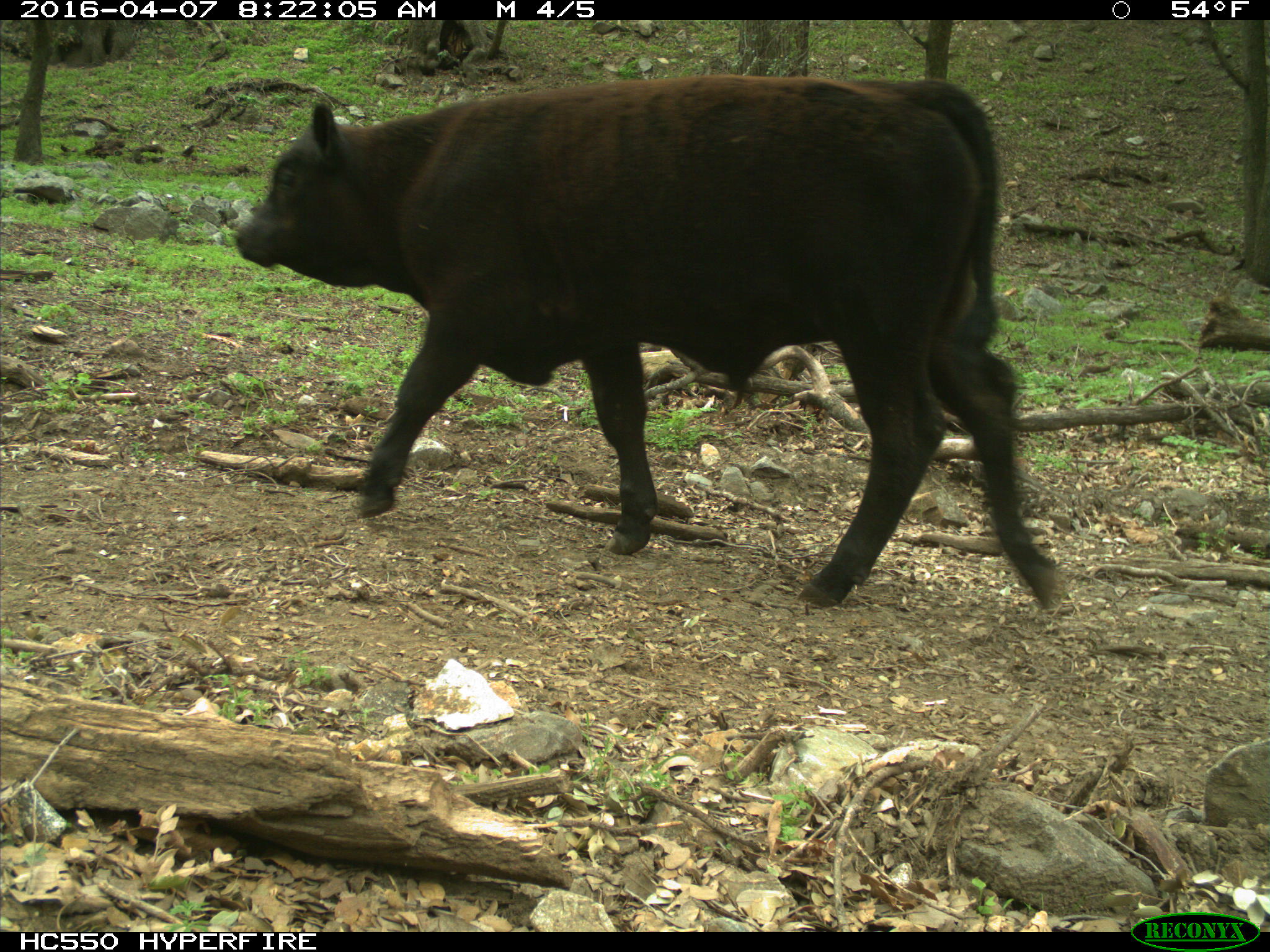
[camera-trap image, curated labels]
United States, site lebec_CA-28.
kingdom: Animalia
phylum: Chordata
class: Mammalia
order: Artiodactyla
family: Bovidae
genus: Bos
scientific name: Bos taurus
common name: domestic cow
Bos taurus (domestic cow).